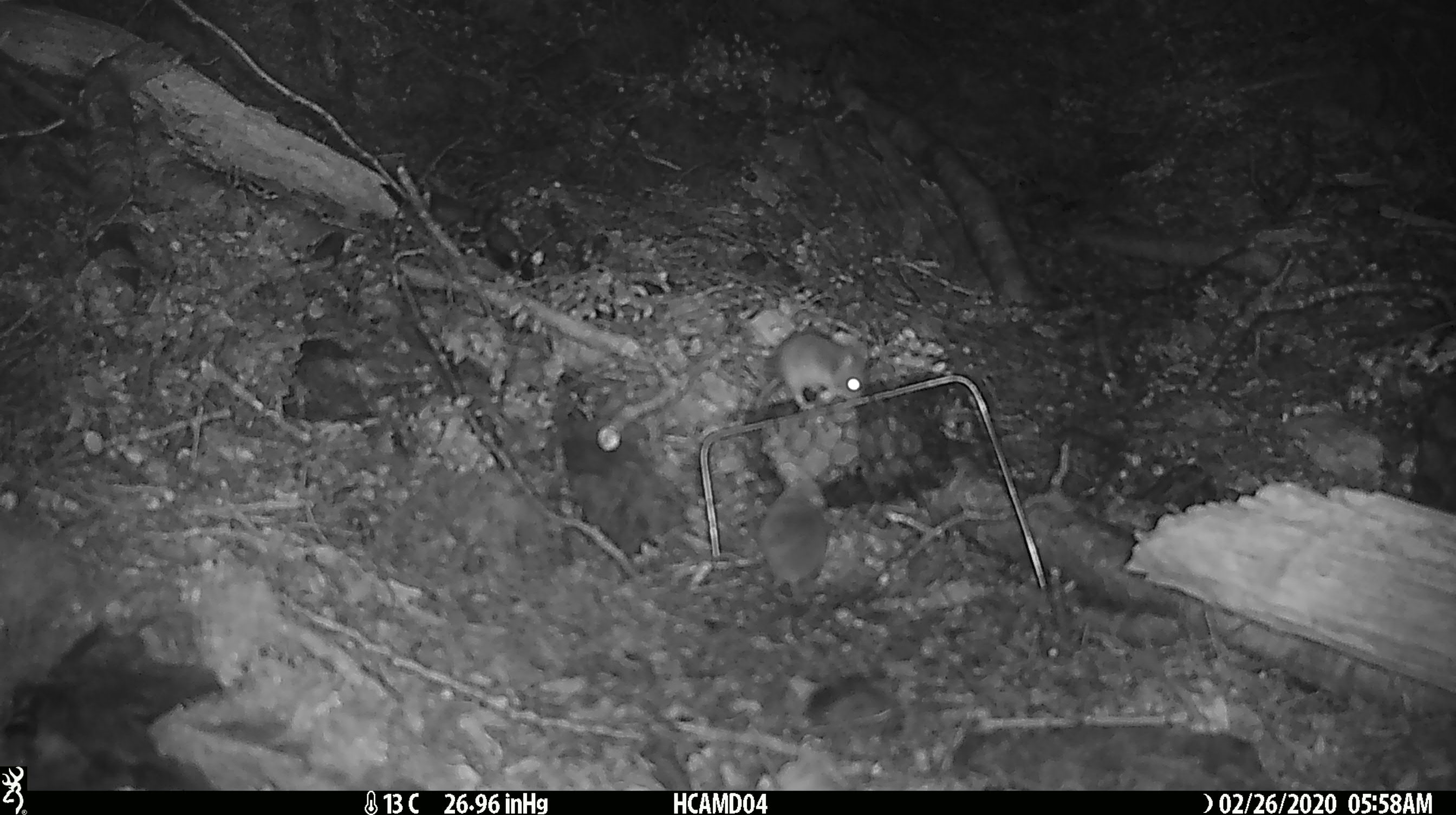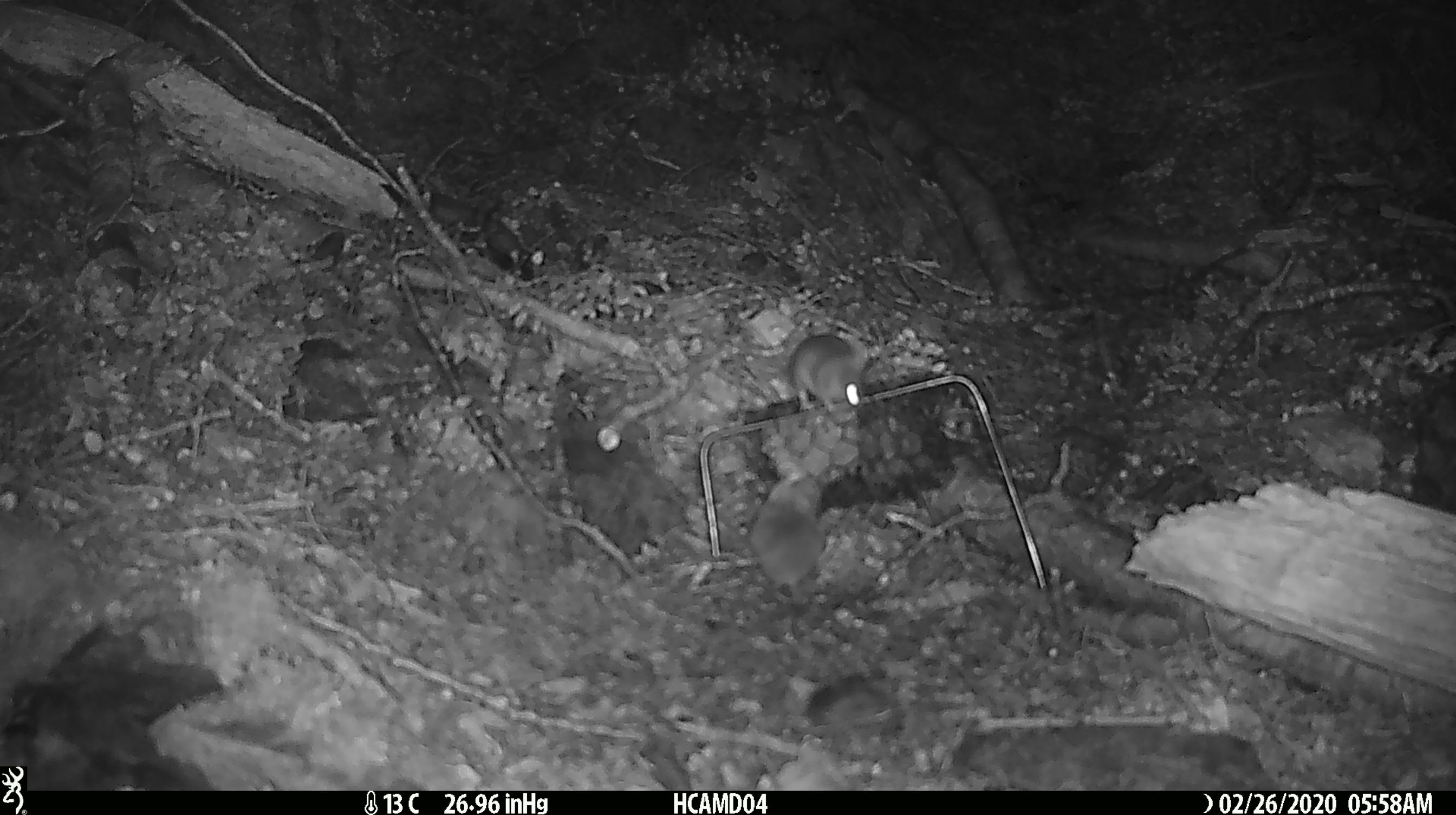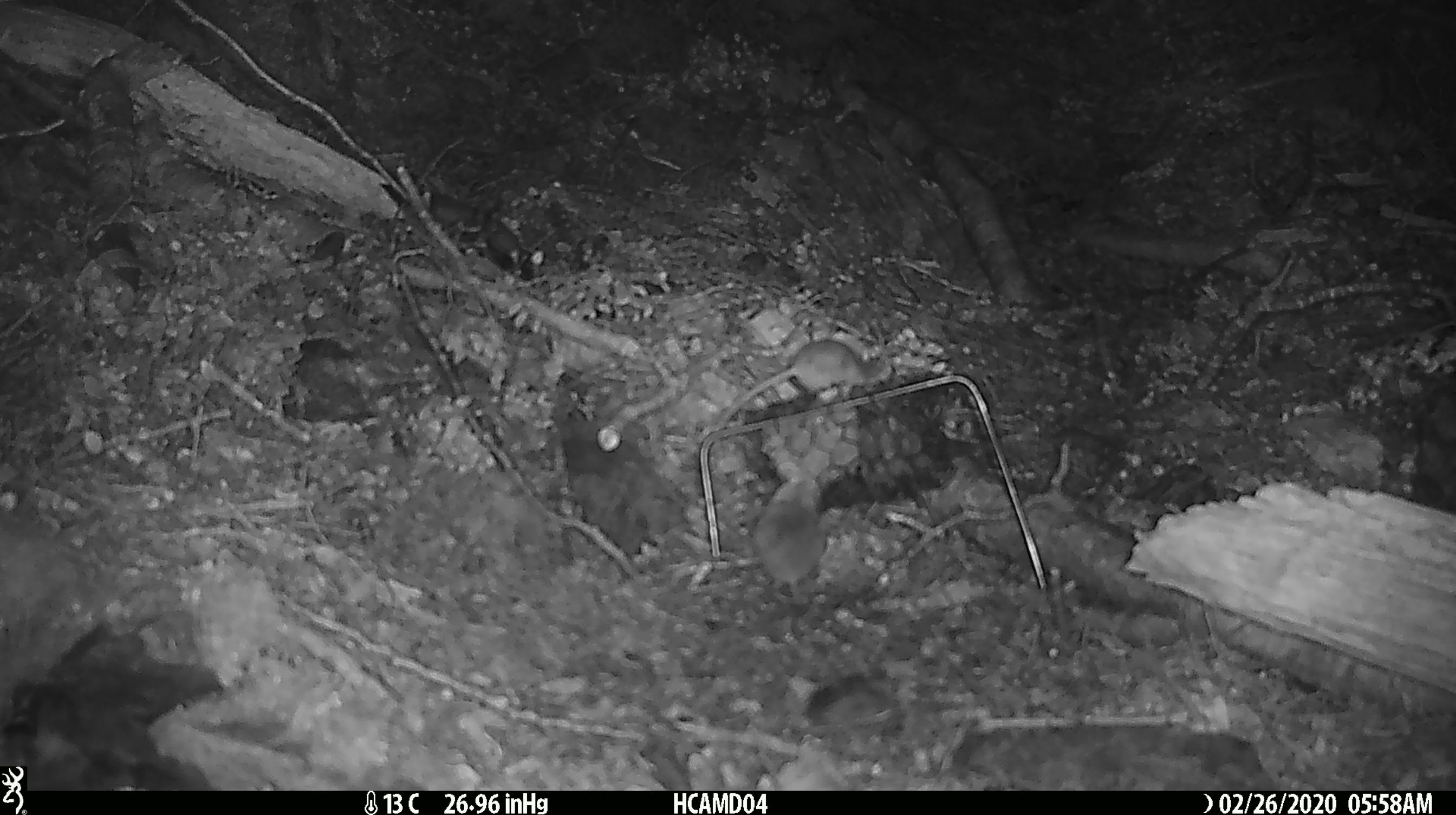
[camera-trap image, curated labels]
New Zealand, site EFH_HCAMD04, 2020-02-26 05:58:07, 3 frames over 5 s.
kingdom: Animalia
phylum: Chordata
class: Mammalia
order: Rodentia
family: Muridae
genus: Mus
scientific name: Mus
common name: mouse